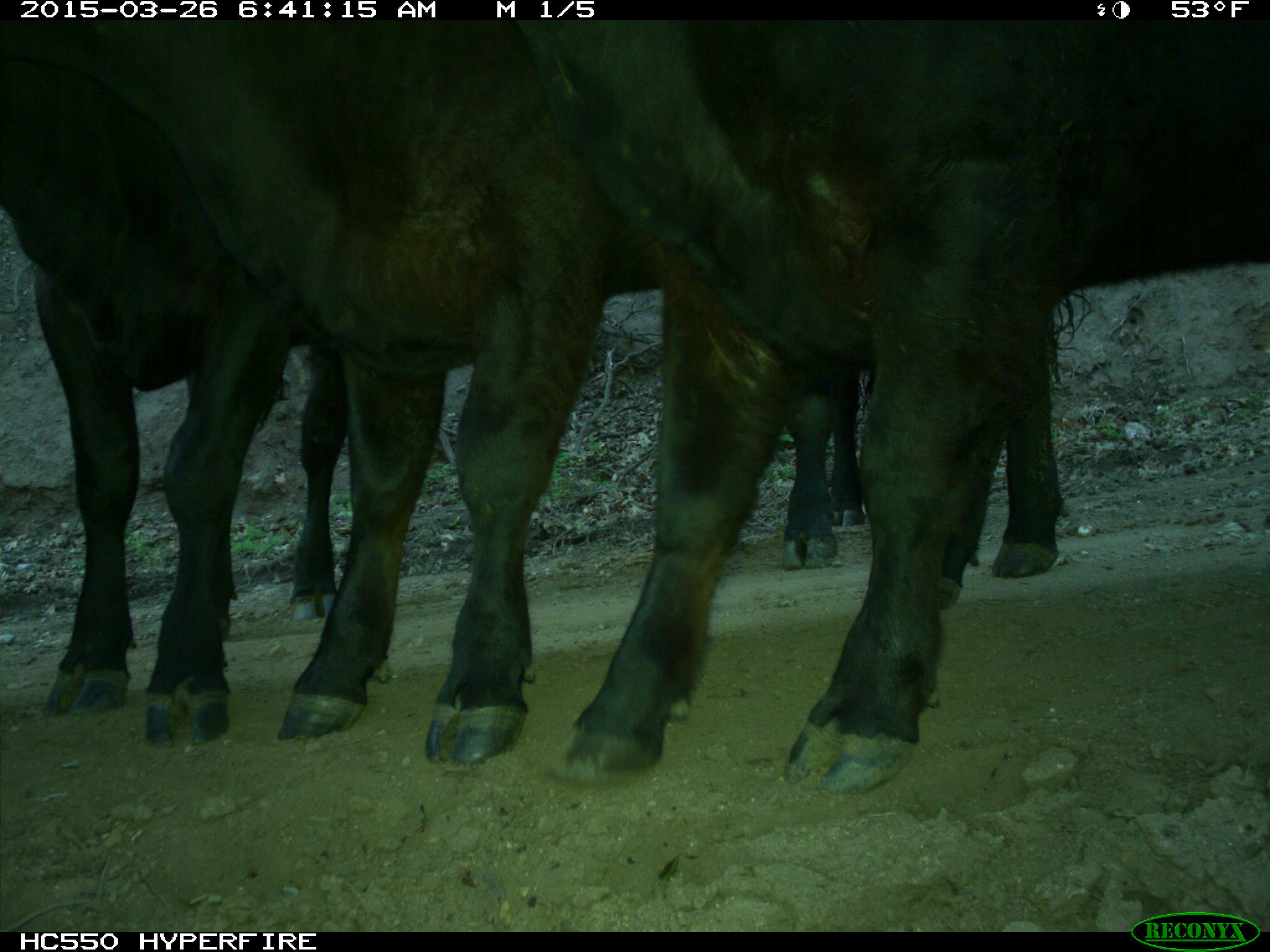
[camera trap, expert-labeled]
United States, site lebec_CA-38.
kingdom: Animalia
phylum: Chordata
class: Mammalia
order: Artiodactyla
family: Bovidae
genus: Bos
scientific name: Bos taurus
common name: domestic cow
Bos taurus (domestic cow).